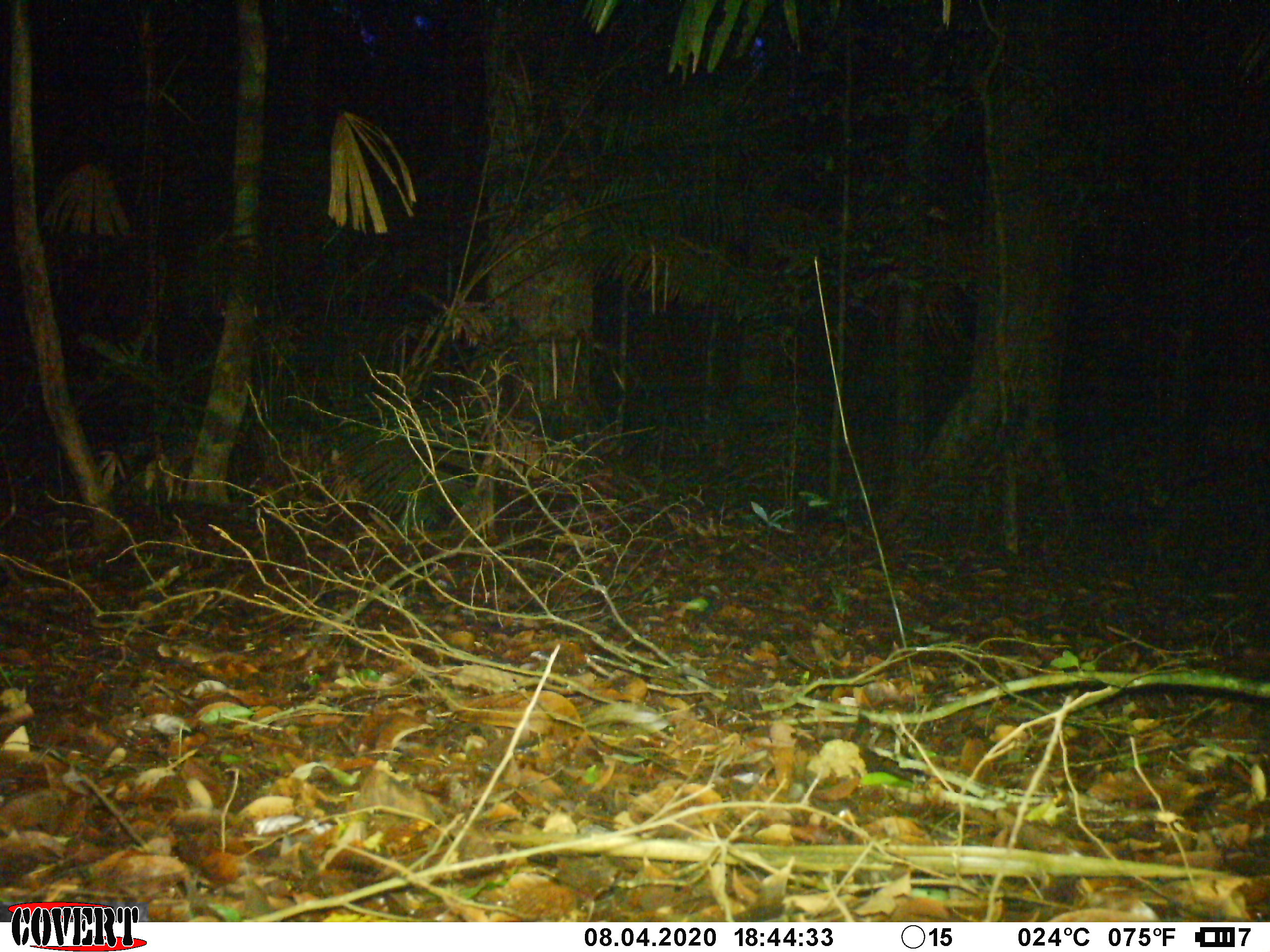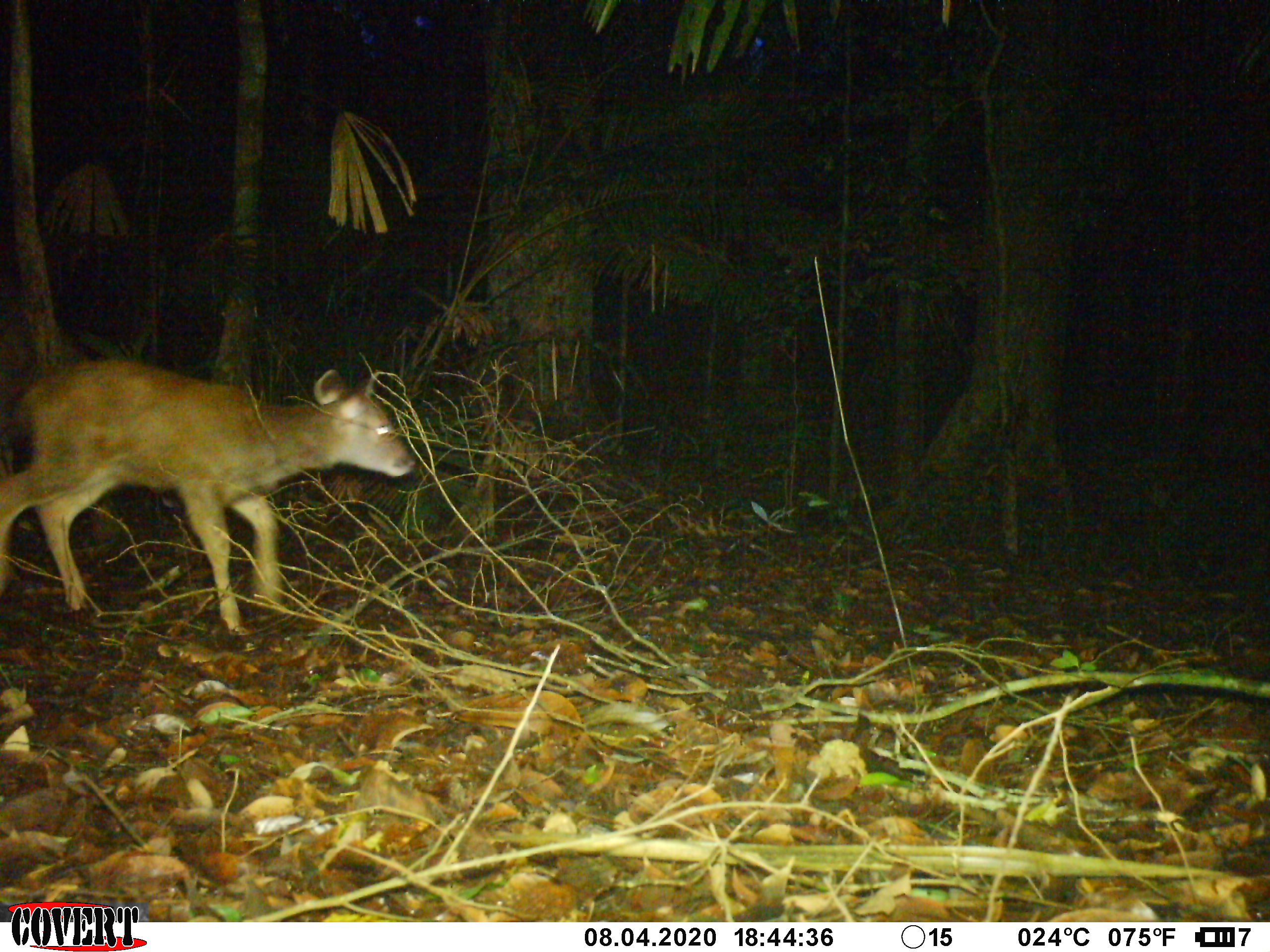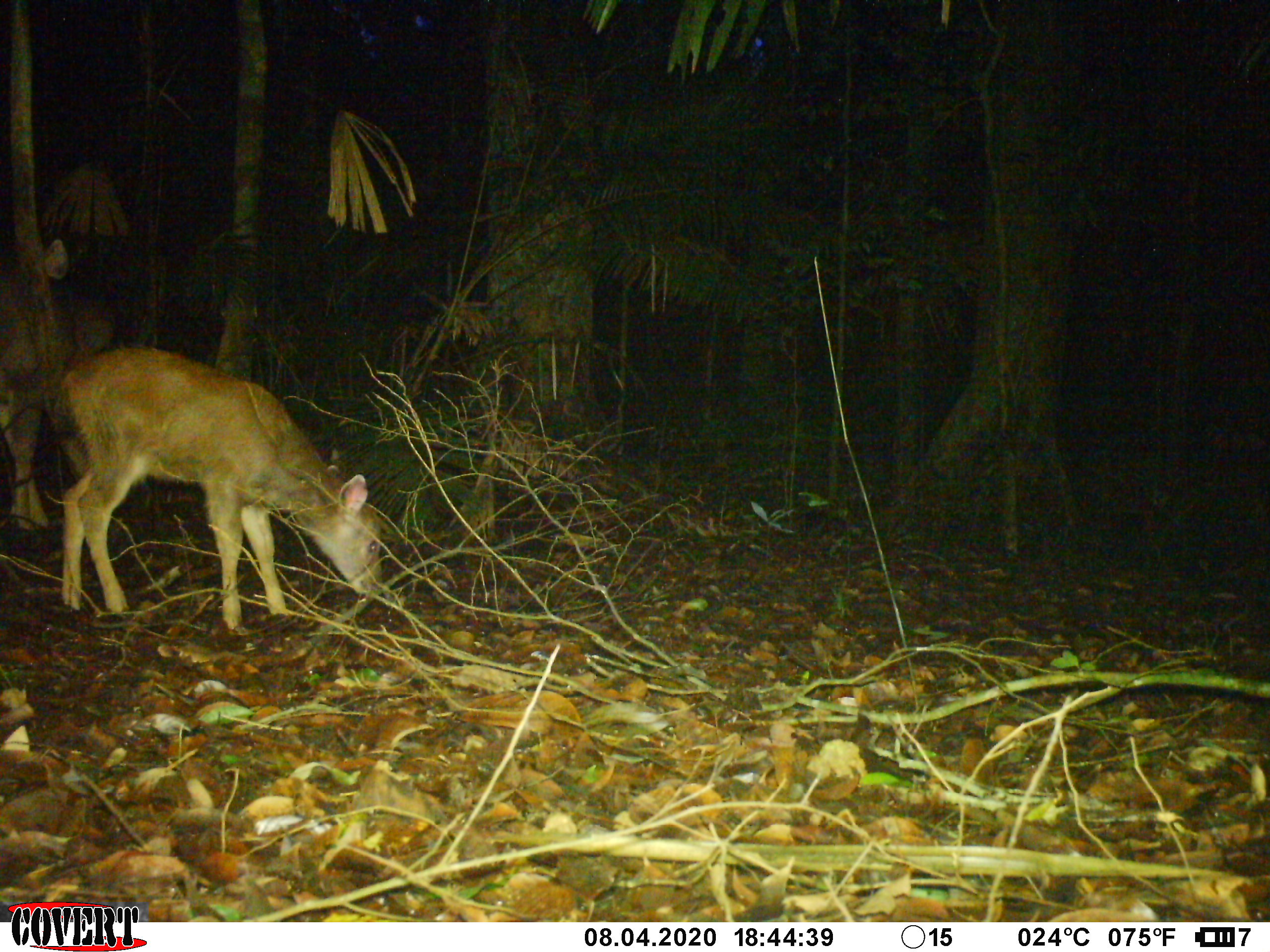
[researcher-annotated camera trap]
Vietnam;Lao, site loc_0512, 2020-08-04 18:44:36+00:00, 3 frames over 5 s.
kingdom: Animalia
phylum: Chordata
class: Mammalia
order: Artiodactyla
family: Cervidae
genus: Rusa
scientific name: Rusa unicolor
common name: sambar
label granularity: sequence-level